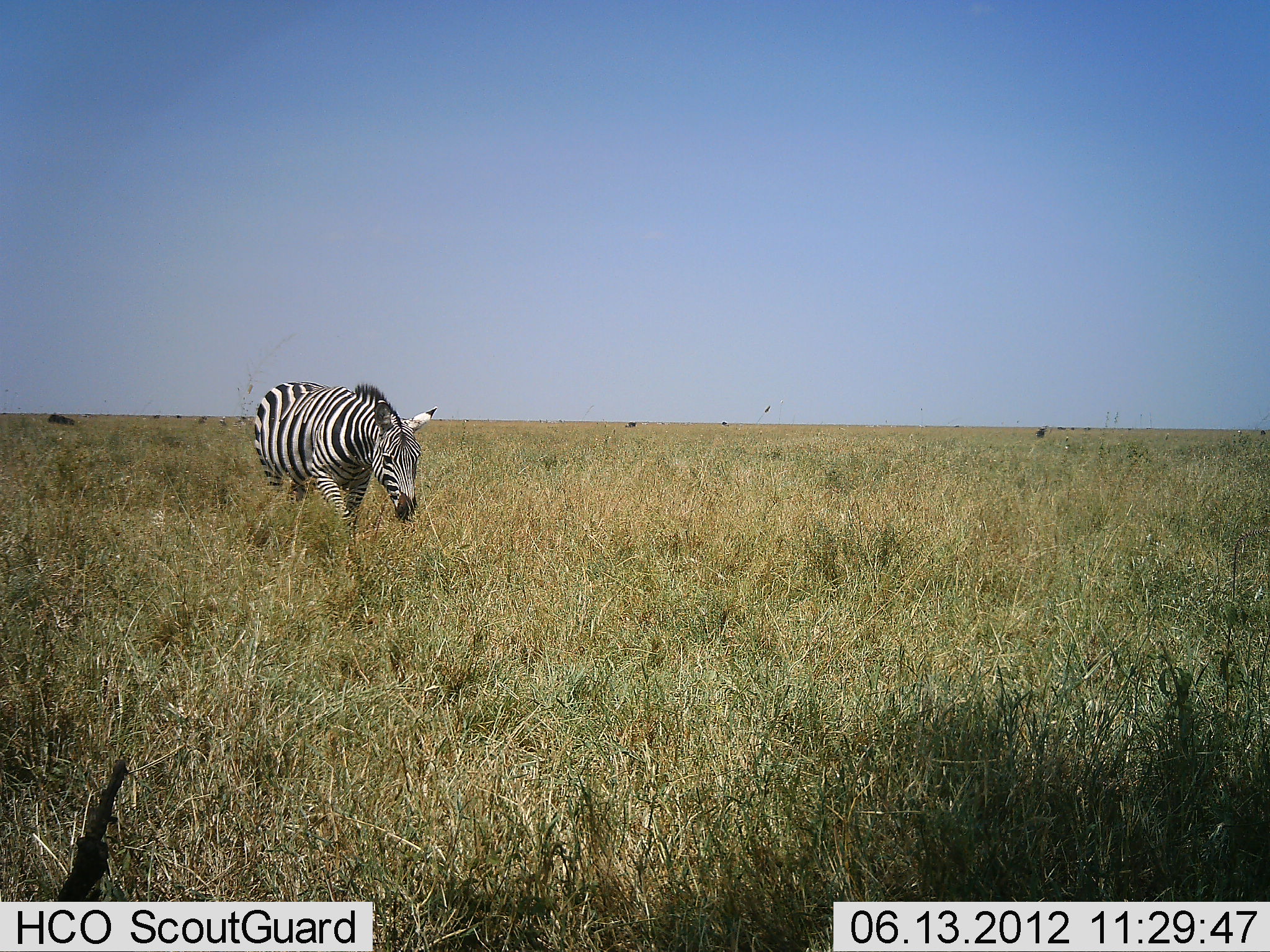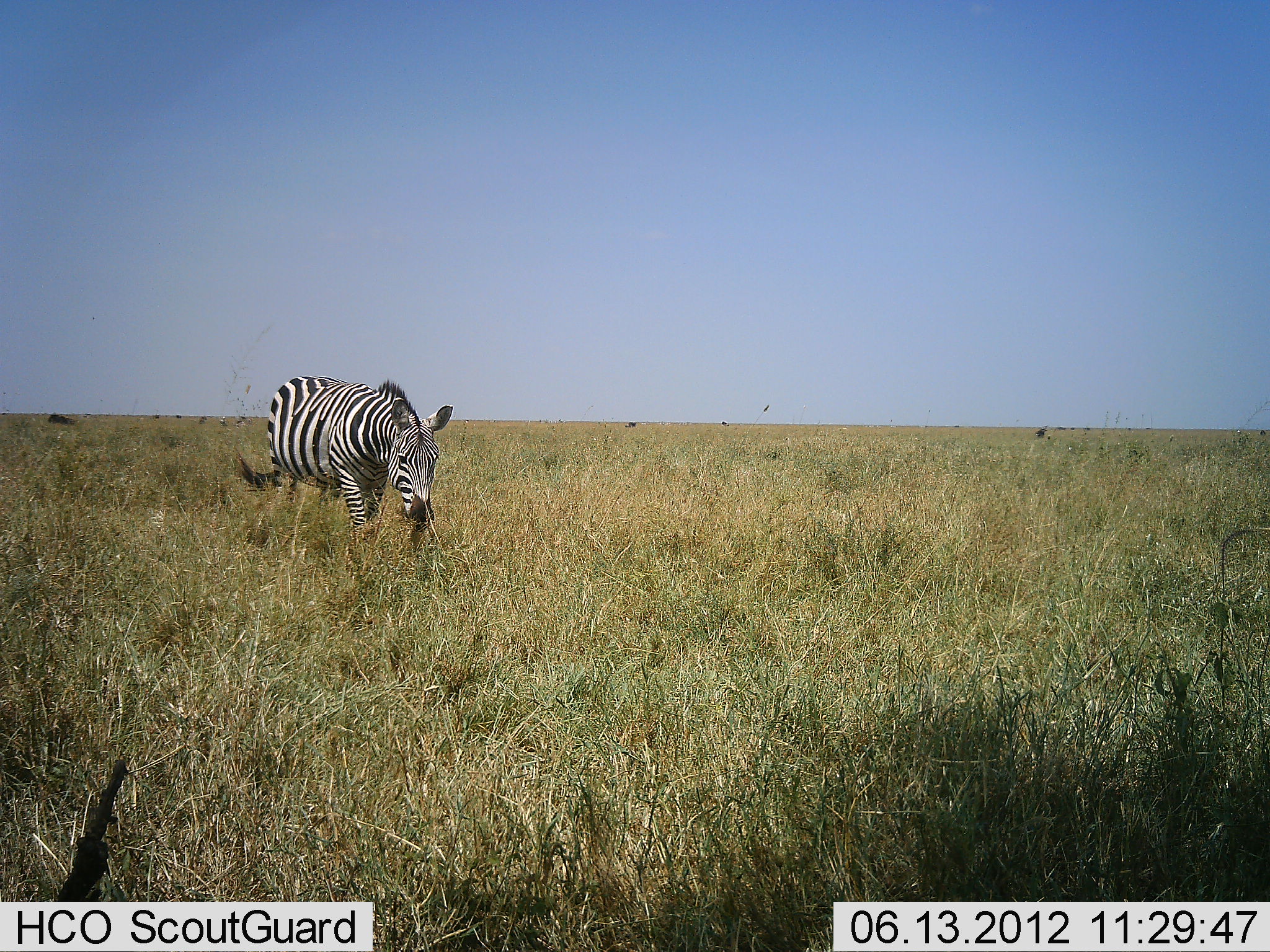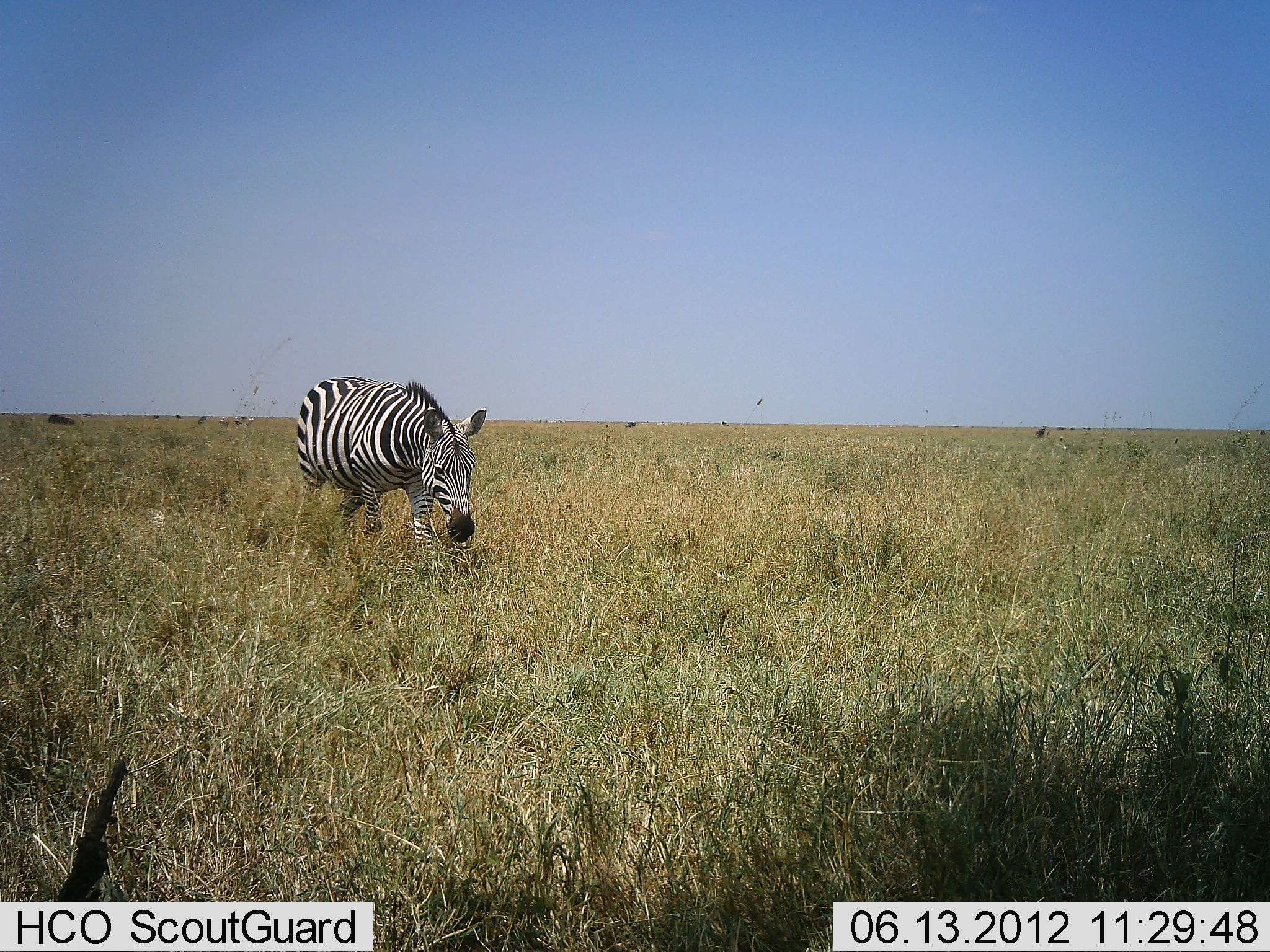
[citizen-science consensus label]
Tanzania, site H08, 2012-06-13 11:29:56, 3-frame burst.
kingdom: Animalia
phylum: Chordata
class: Mammalia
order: Perissodactyla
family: Equidae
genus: Equus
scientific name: Equus quagga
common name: plains zebra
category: zebra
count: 1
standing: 0%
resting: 0%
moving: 90%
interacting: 0%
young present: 0%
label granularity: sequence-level